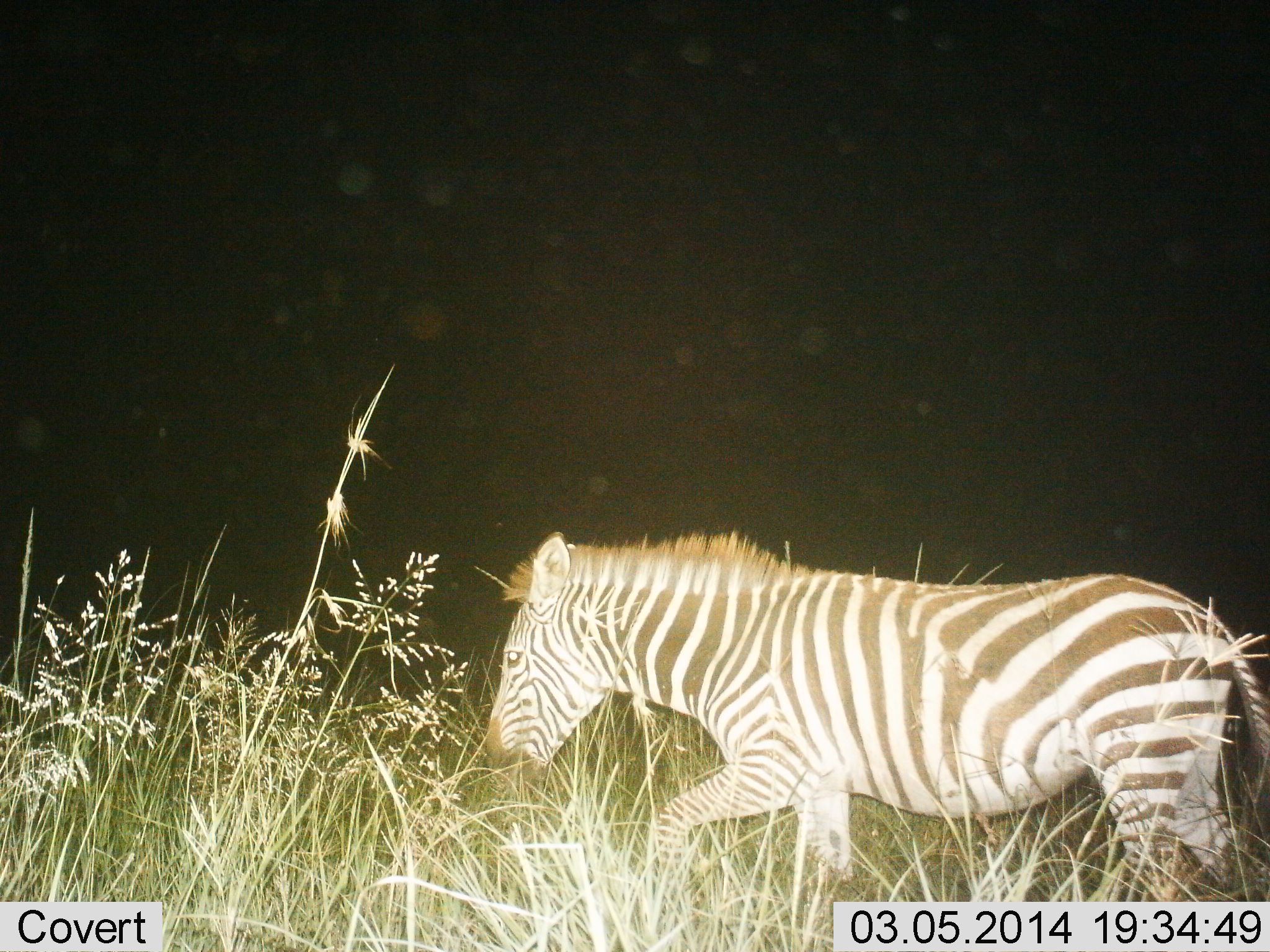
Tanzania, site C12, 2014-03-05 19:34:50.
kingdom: Animalia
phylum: Chordata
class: Mammalia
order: Perissodactyla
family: Equidae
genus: Equus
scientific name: Equus quagga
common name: plains zebra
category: zebra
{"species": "zebra (plains zebra) (Equus quagga)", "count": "1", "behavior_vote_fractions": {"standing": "0%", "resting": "0%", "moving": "90%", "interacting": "0%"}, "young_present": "0%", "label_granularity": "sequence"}